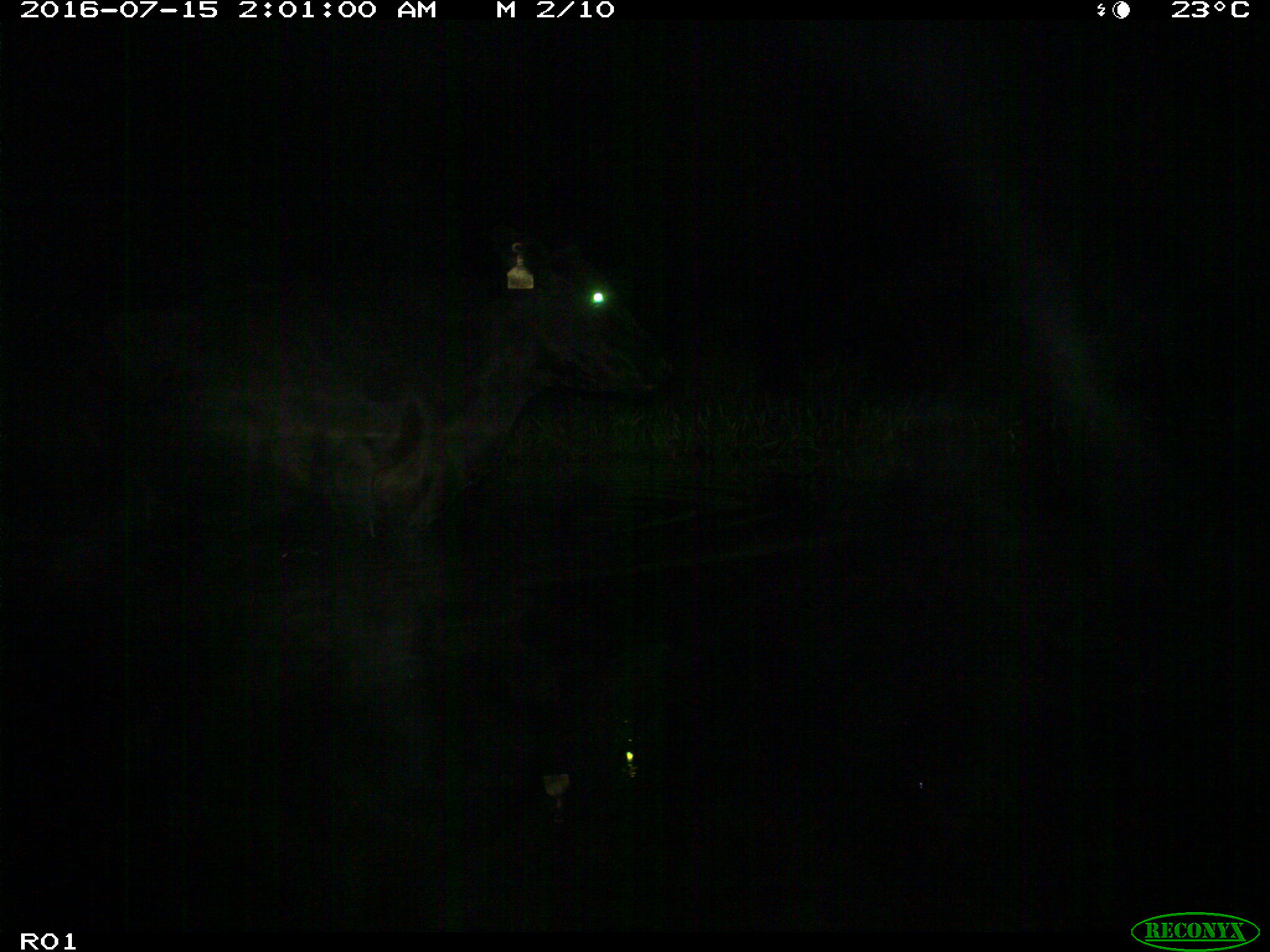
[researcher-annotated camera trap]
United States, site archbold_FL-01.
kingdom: Animalia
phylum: Chordata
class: Mammalia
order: Artiodactyla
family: Bovidae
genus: Bos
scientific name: Bos taurus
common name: domestic cow